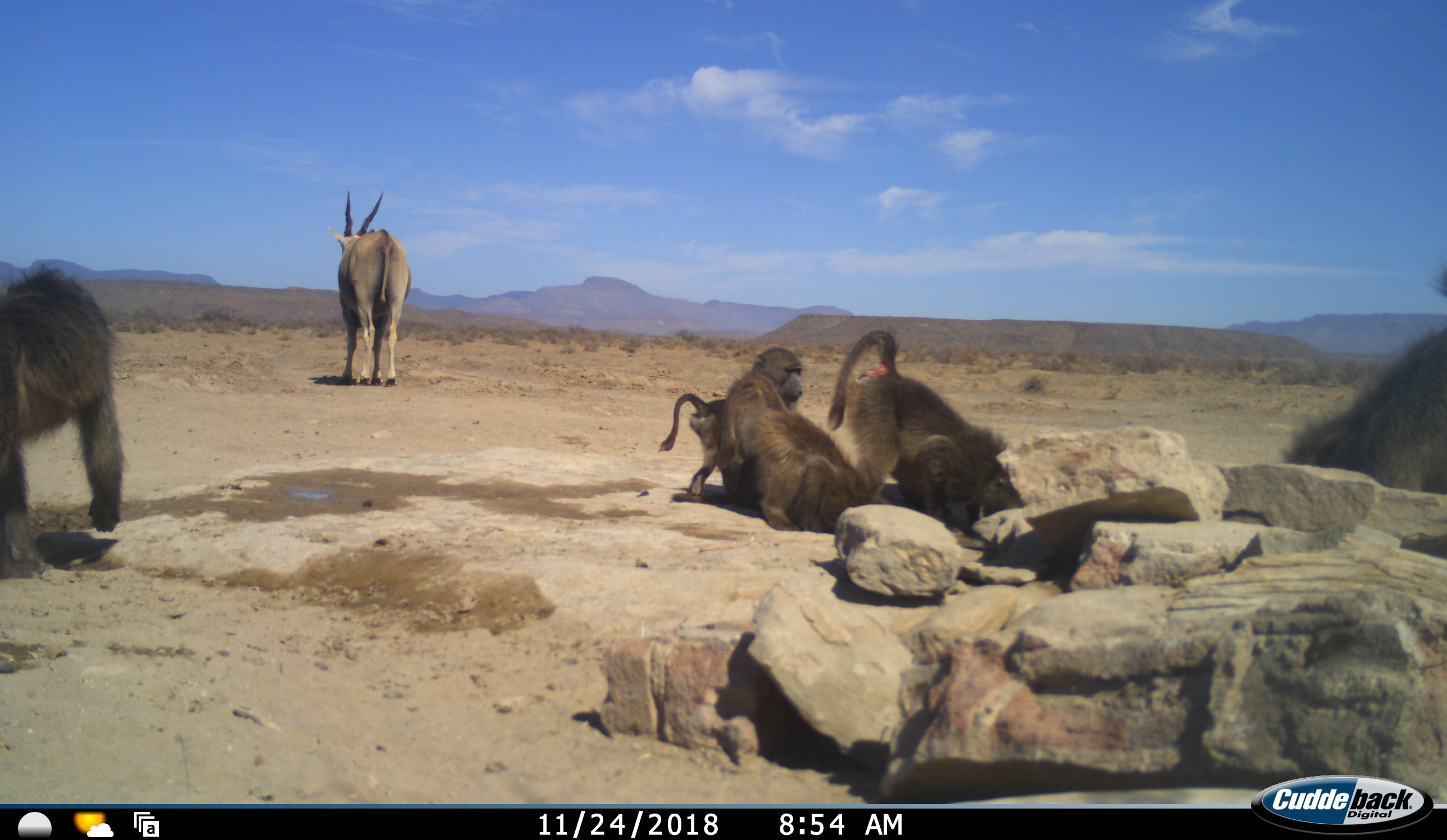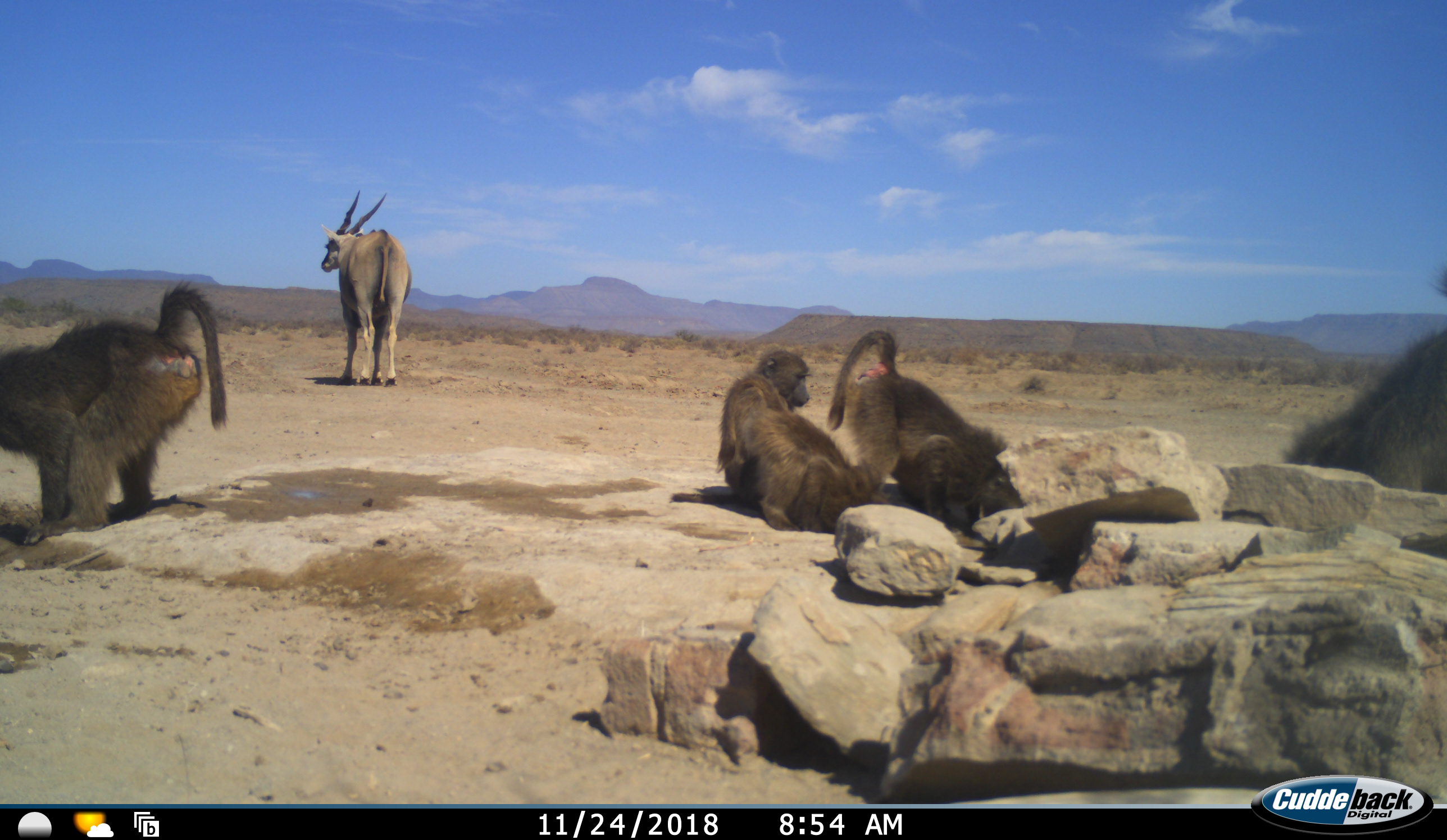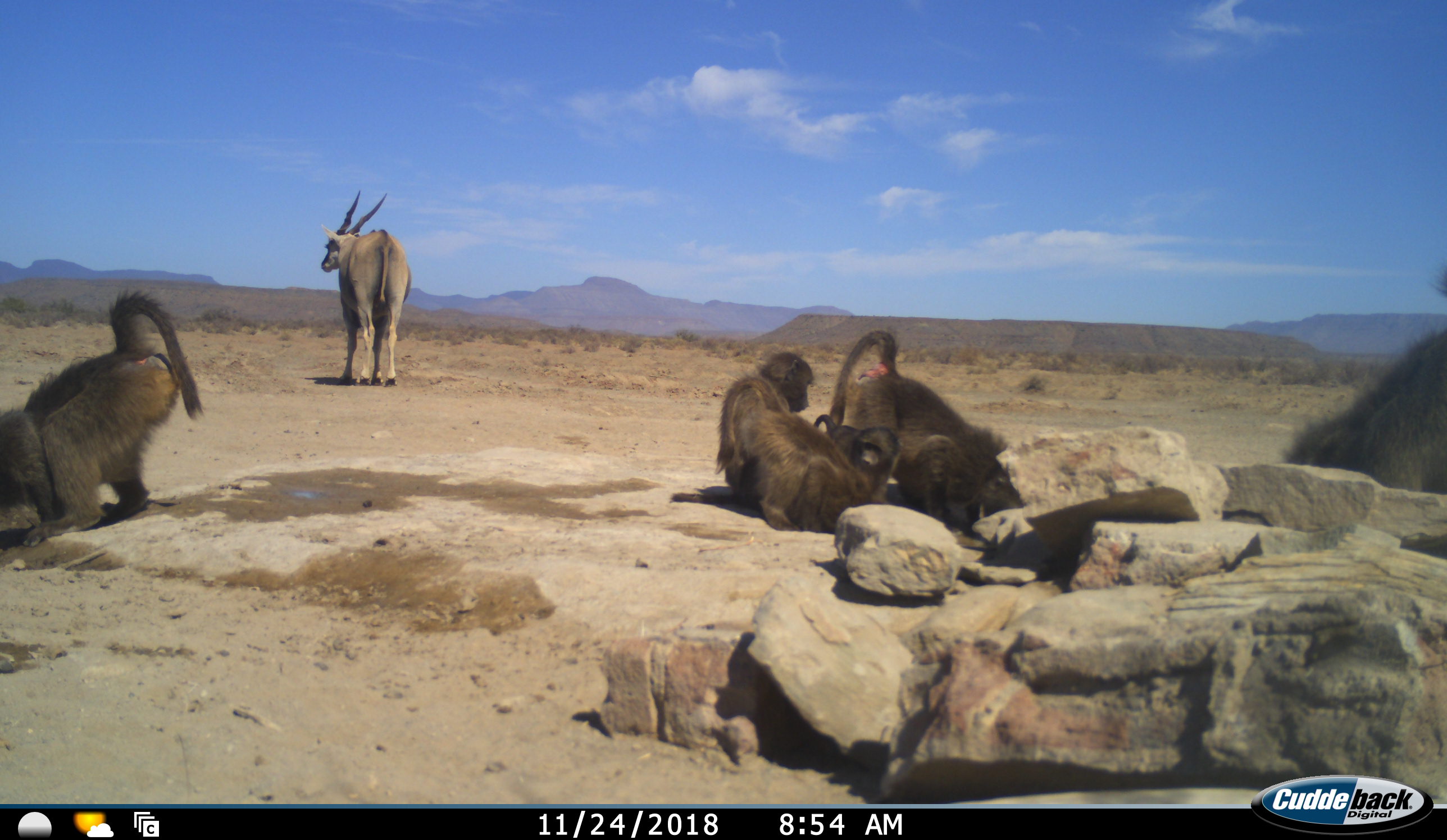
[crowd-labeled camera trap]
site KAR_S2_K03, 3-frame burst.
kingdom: Animalia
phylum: Chordata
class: Mammalia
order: Primates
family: Cercopithecidae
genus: Papio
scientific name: Papio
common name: baboon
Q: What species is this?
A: Baboon (Papio).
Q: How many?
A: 6.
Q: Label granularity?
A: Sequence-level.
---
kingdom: Animalia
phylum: Chordata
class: Mammalia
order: Artiodactyla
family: Bovidae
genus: Tragelaphus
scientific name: Tragelaphus oryx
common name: eland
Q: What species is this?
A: Eland (Tragelaphus oryx).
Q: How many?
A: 1.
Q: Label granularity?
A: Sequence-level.